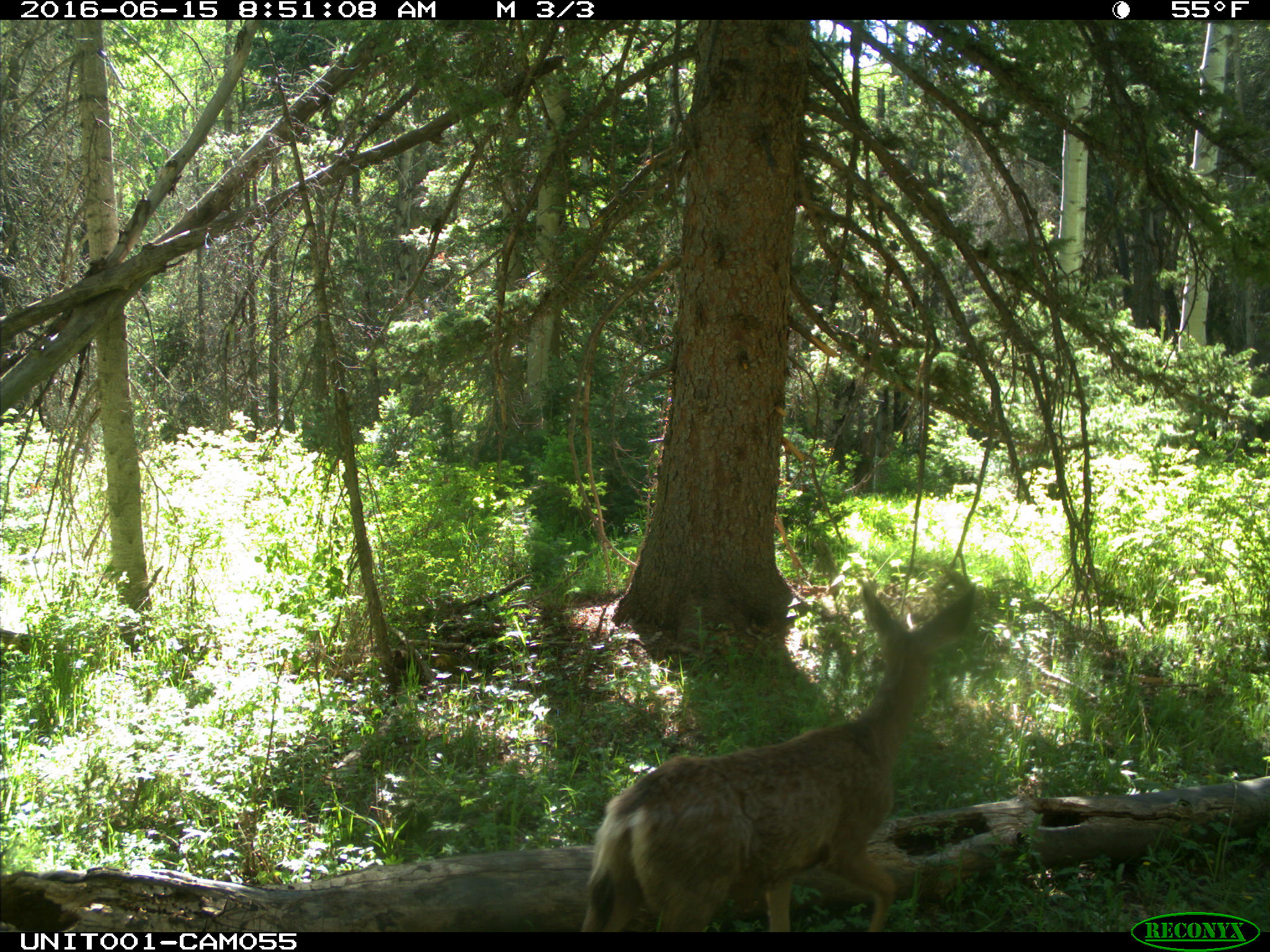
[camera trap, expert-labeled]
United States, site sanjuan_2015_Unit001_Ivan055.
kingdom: Animalia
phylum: Chordata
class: Mammalia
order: Artiodactyla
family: Cervidae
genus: Odocoileus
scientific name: Odocoileus hemionus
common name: mule deer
Odocoileus hemionus (mule deer).